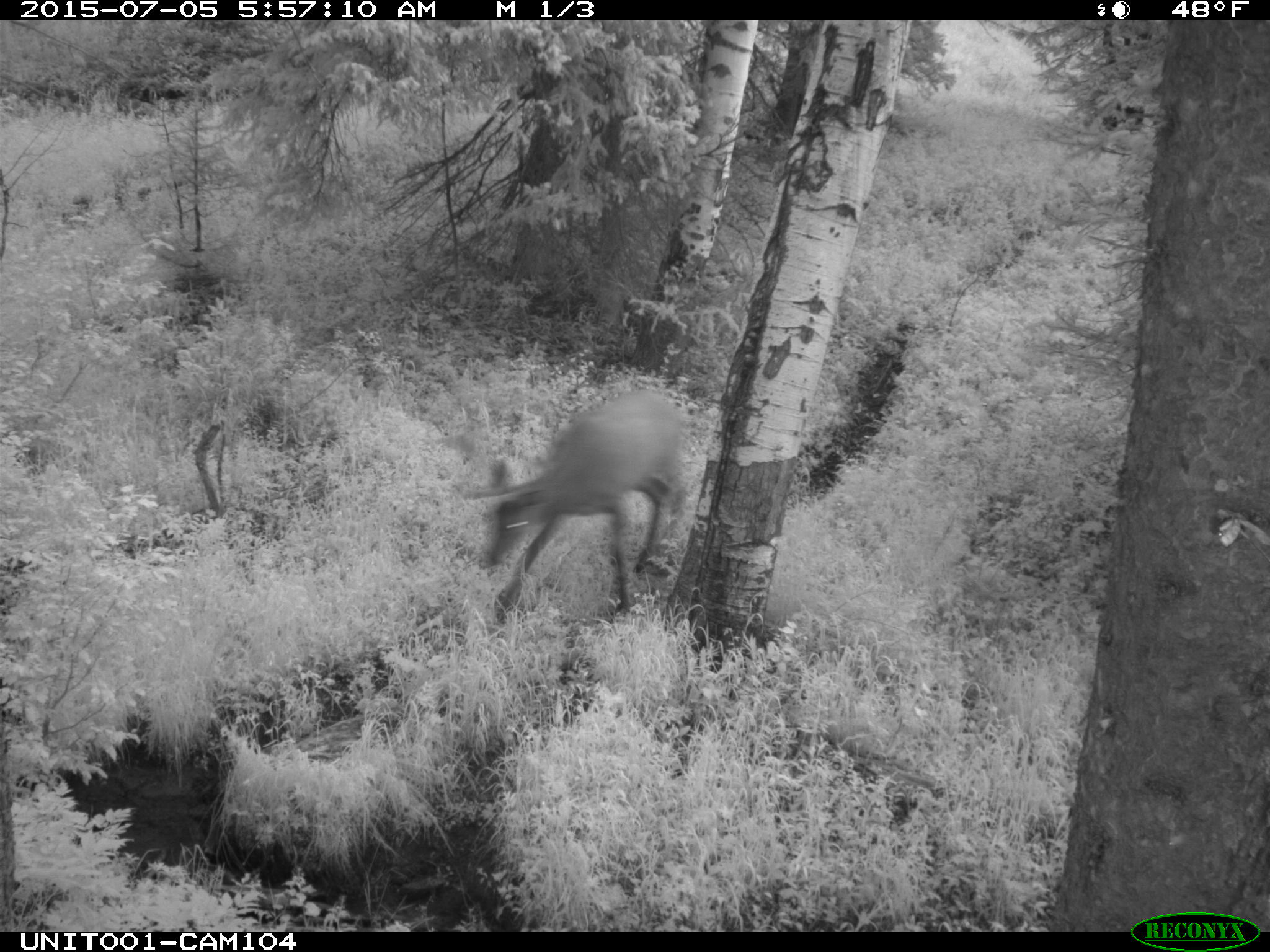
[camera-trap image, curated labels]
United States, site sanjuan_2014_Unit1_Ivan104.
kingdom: Animalia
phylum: Chordata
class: Mammalia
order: Artiodactyla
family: Cervidae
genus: Cervus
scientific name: Cervus elaphus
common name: red deer